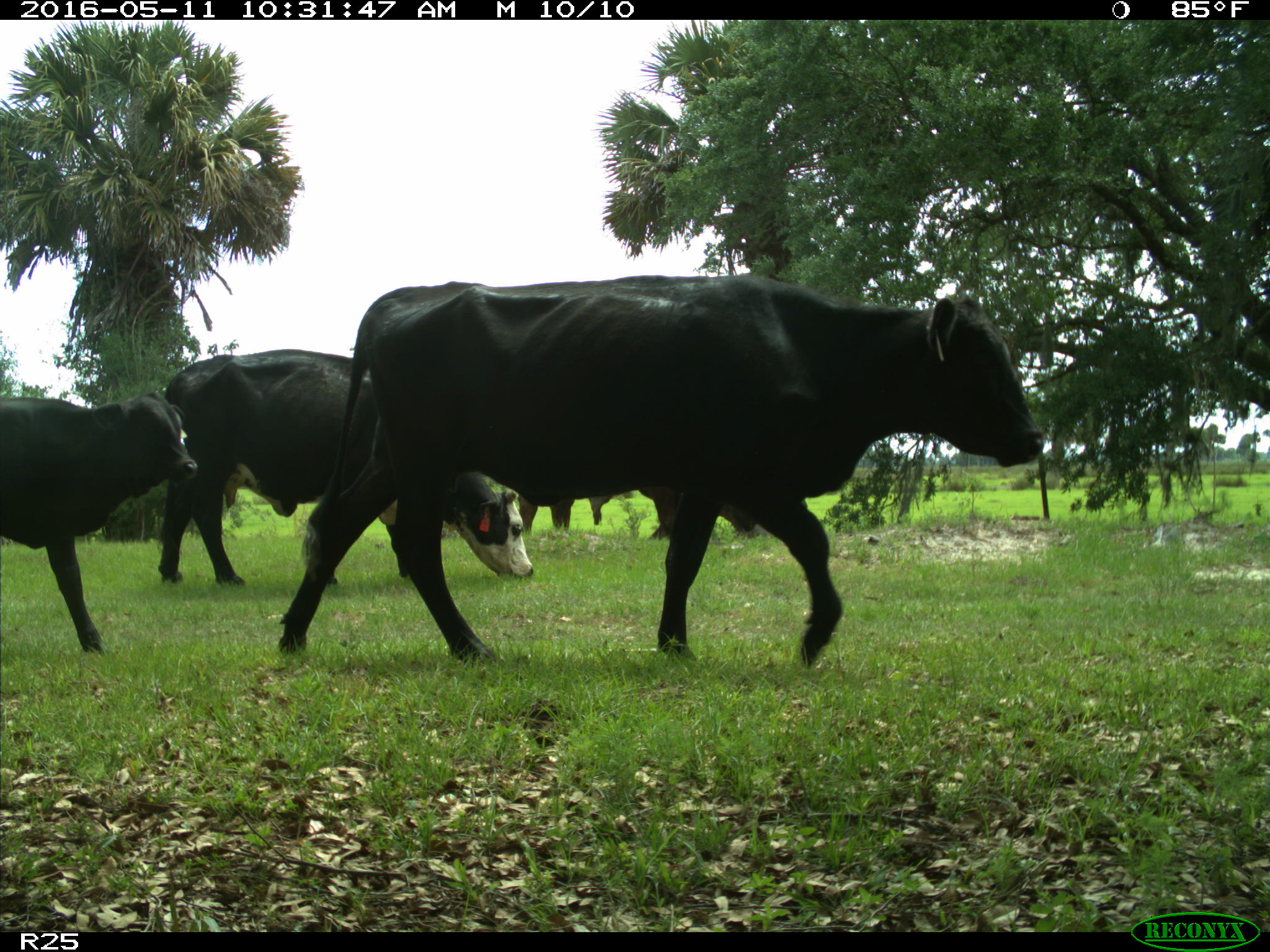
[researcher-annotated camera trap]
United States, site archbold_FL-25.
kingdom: Animalia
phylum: Chordata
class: Mammalia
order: Artiodactyla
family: Bovidae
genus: Bos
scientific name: Bos taurus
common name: domestic cow